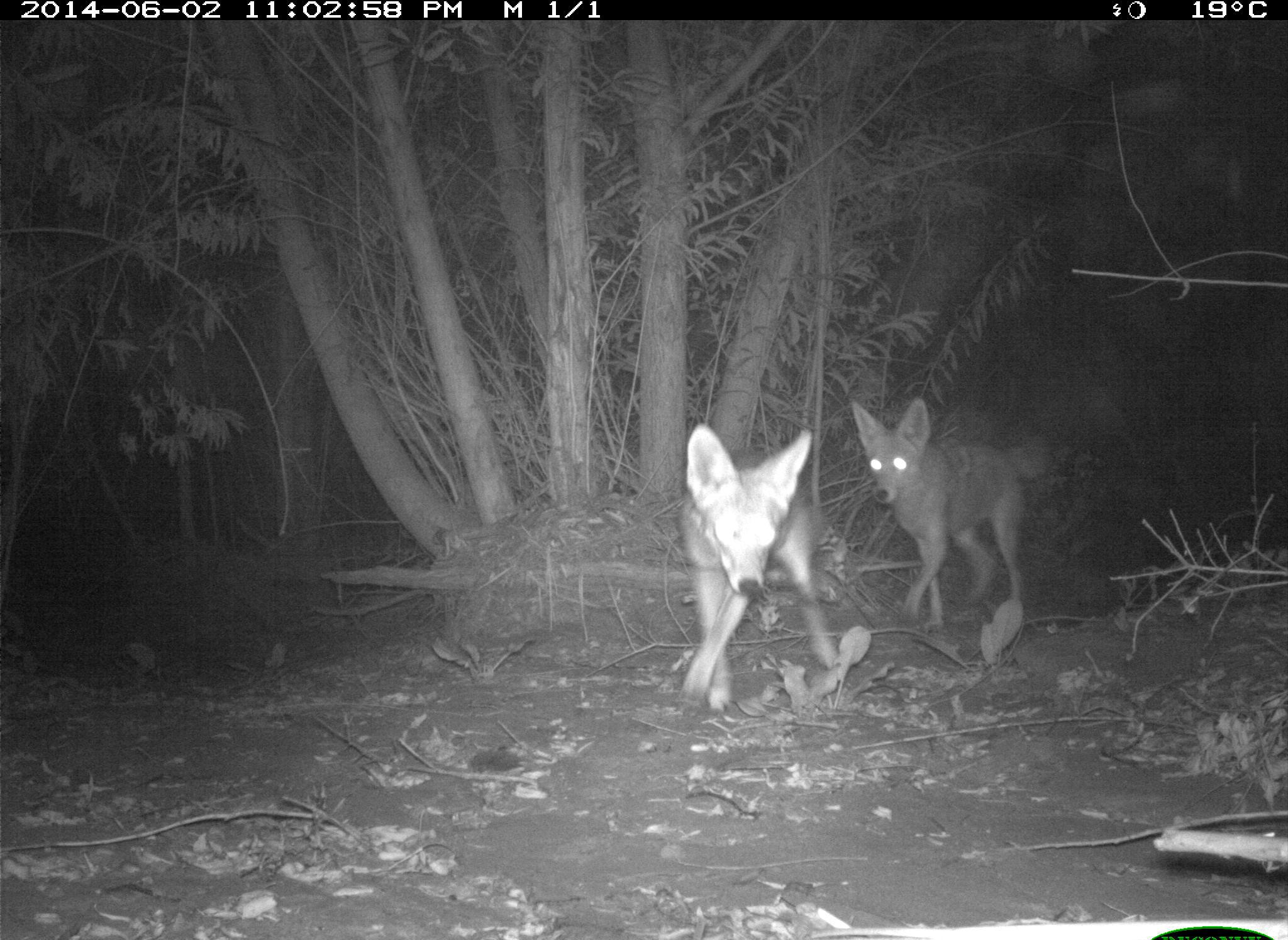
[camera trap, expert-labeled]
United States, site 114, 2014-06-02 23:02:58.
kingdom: Animalia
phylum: Chordata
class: Mammalia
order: Carnivora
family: Canidae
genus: Canis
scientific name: Canis latrans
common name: coyote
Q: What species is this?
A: Coyote (Canis latrans).